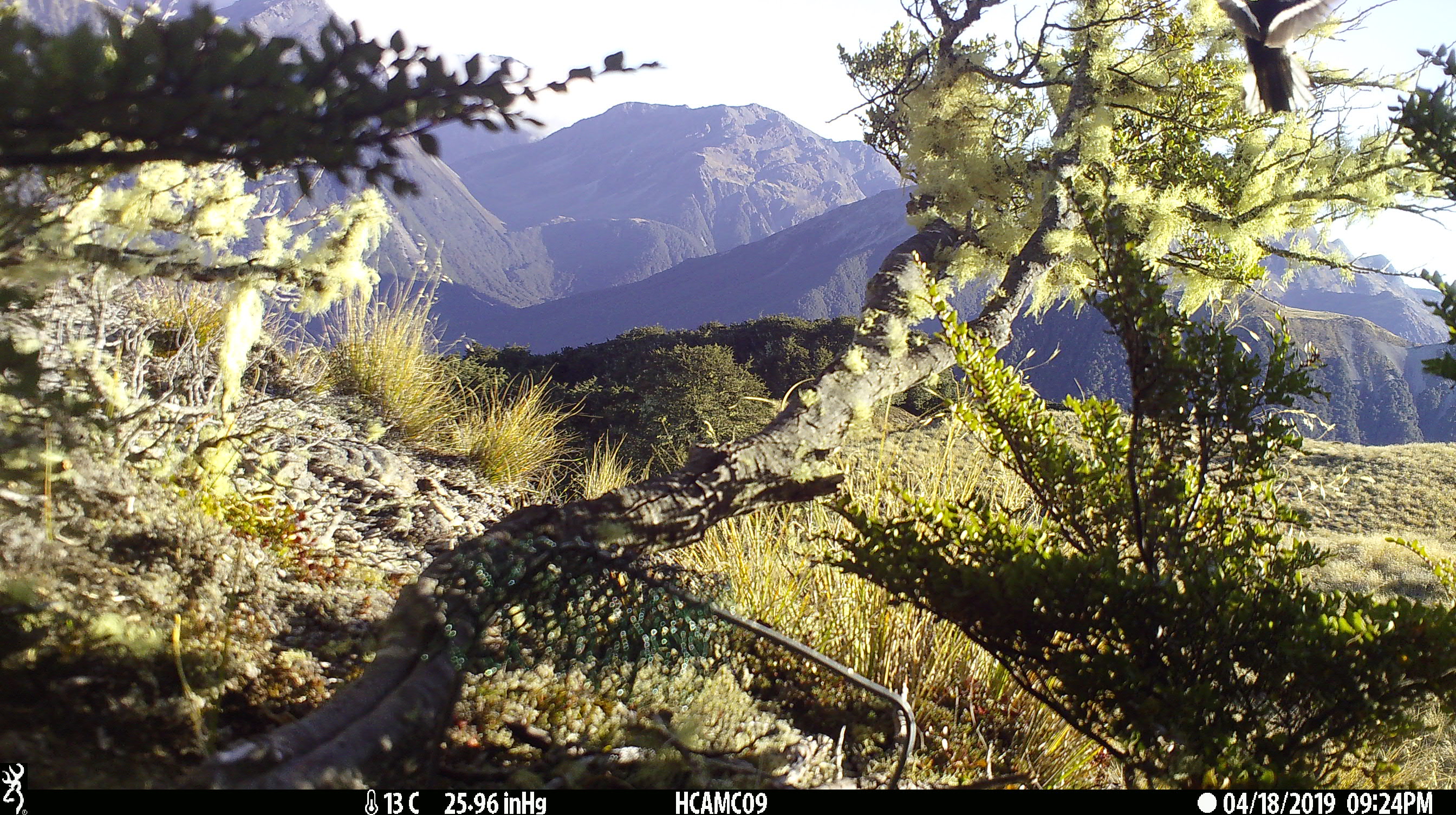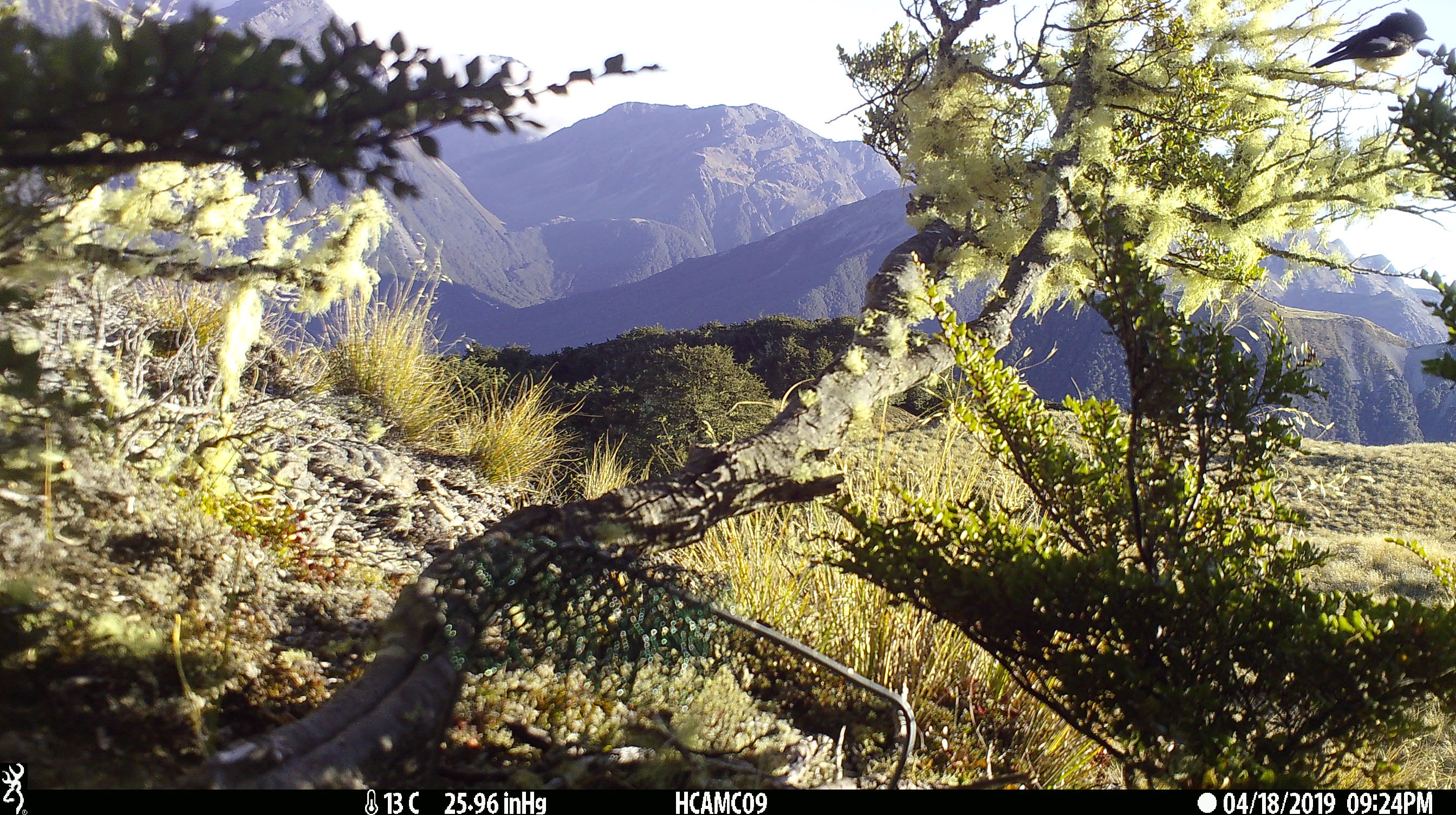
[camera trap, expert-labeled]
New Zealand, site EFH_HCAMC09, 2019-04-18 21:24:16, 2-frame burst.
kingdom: Animalia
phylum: Chordata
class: Aves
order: Passeriformes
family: Petroicidae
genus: Petroica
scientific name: Petroica macrocephala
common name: tomtit